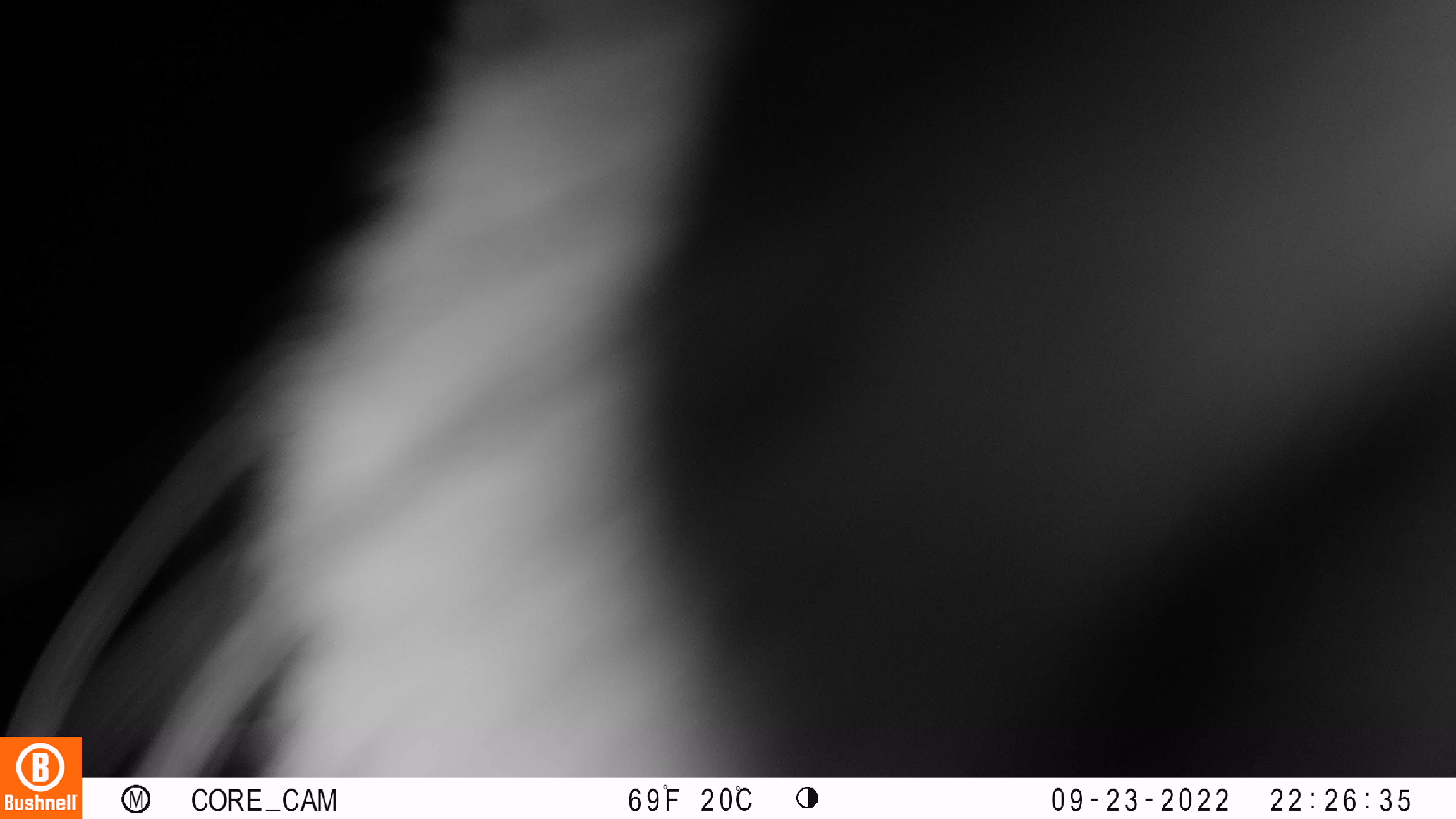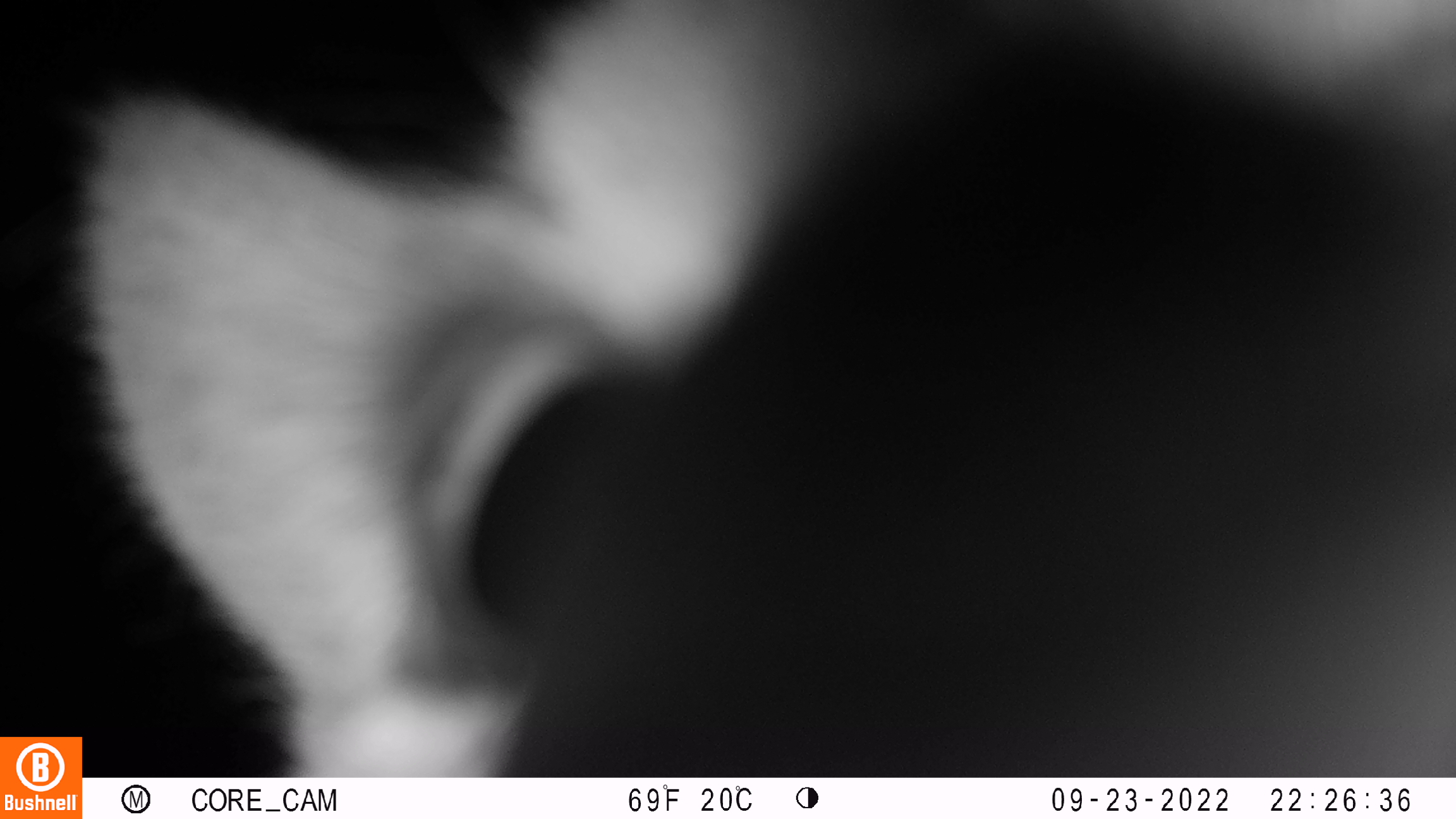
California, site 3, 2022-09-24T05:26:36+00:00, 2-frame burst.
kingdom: Animalia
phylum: Chordata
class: Mammalia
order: Carnivora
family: Felidae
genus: Puma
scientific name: Puma concolor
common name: puma